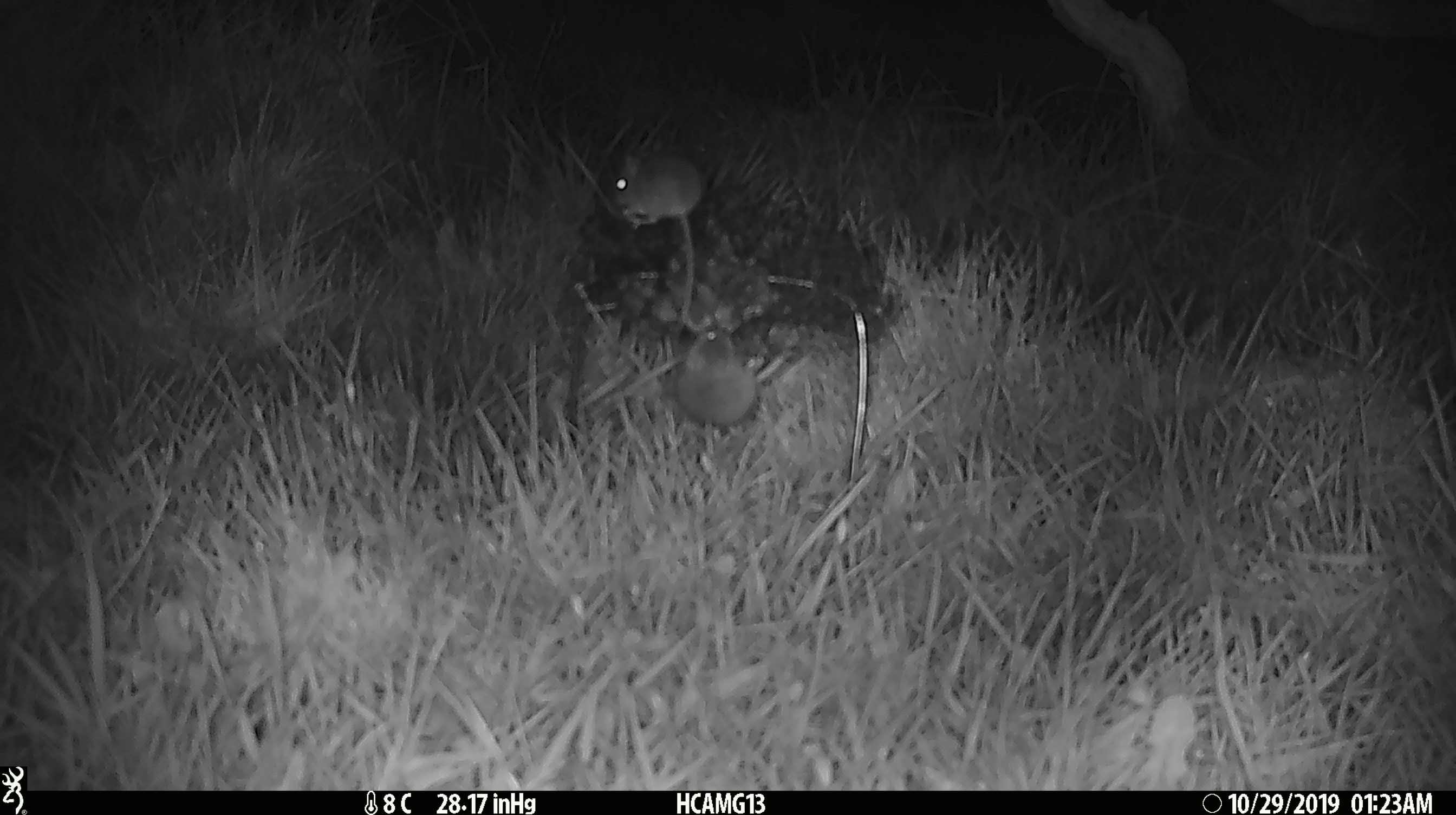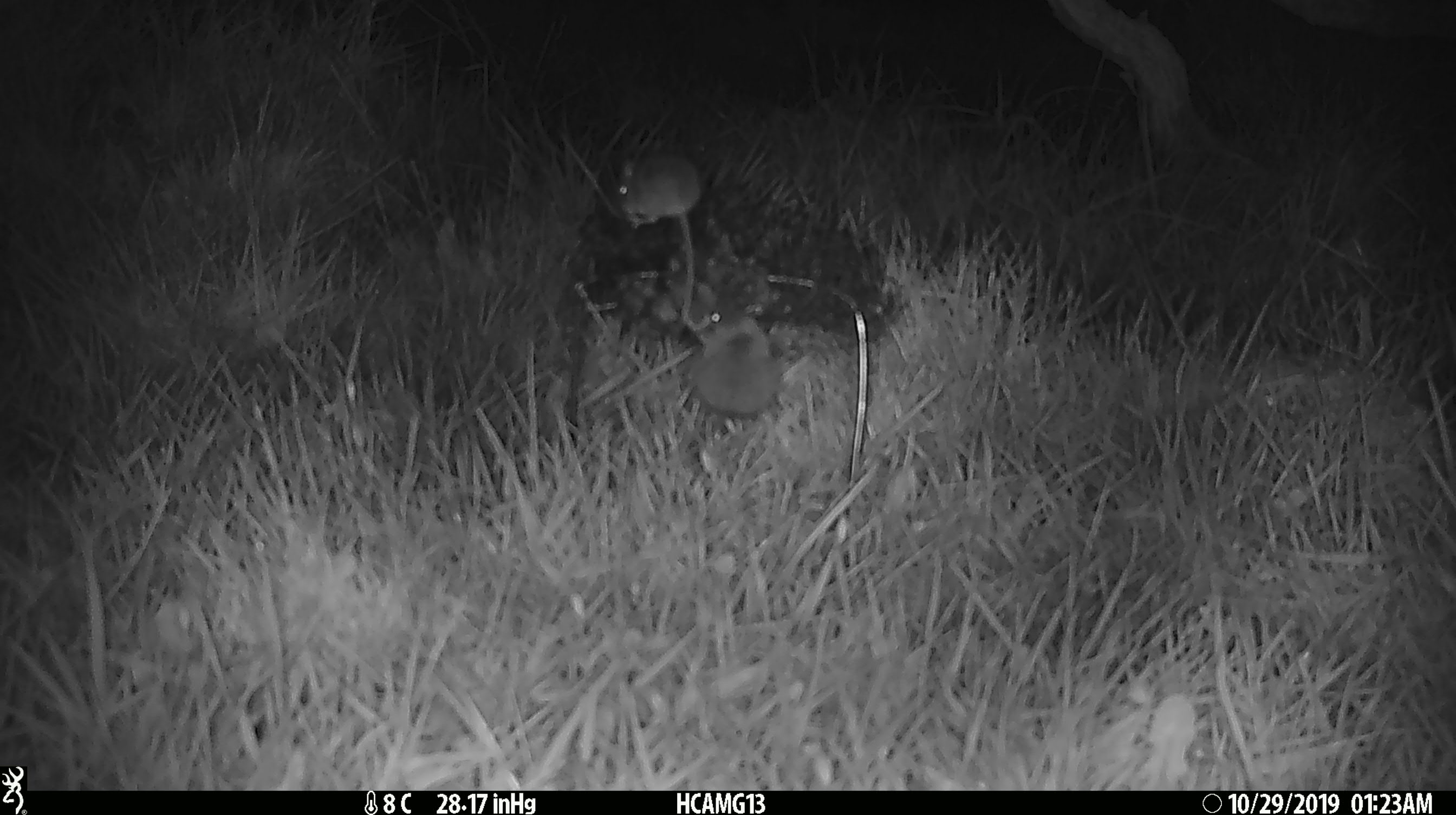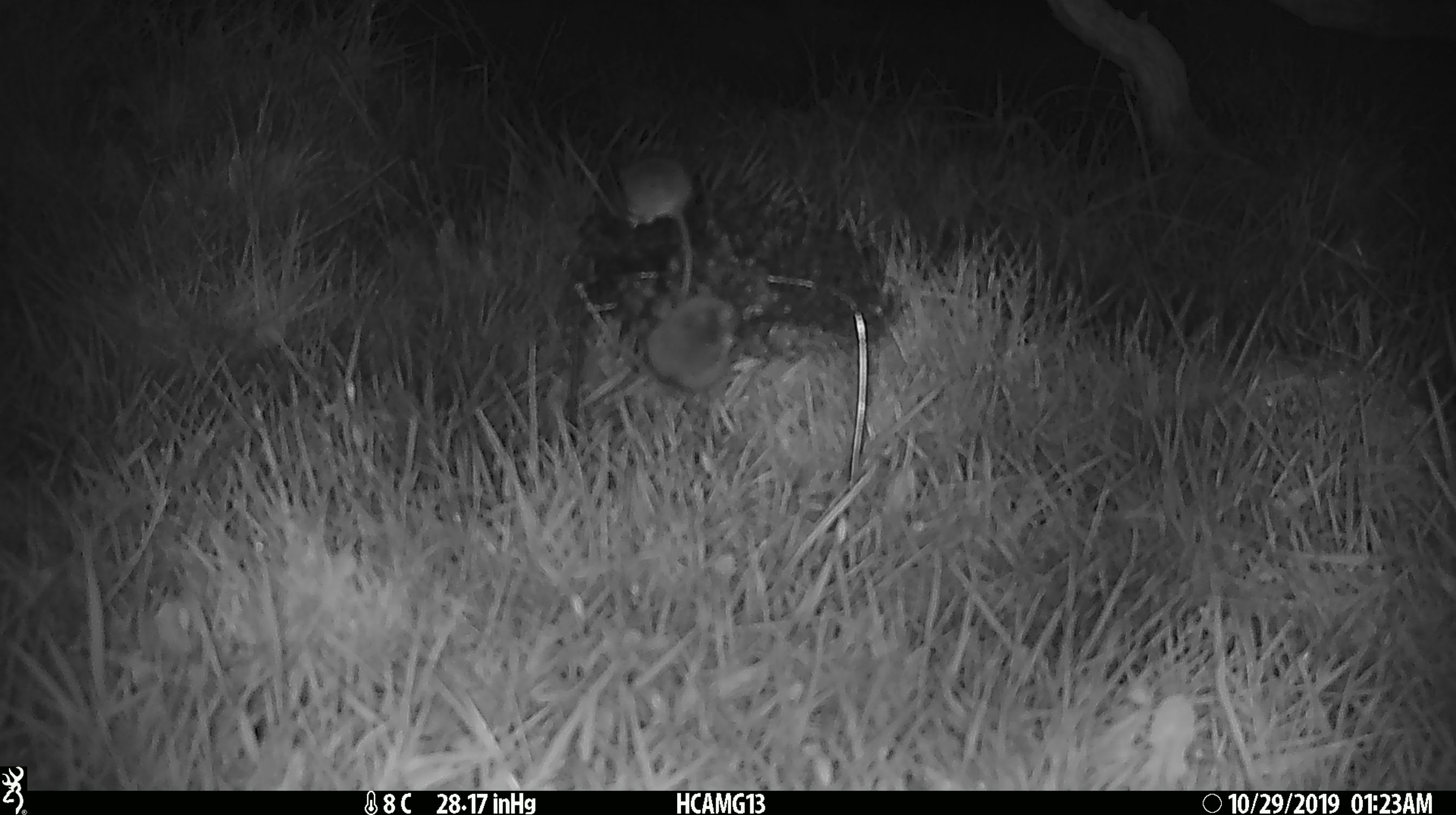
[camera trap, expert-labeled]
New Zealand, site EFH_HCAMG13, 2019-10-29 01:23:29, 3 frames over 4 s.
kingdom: Animalia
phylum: Chordata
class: Mammalia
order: Rodentia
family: Muridae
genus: Mus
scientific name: Mus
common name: mouse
Mouse (Mus).